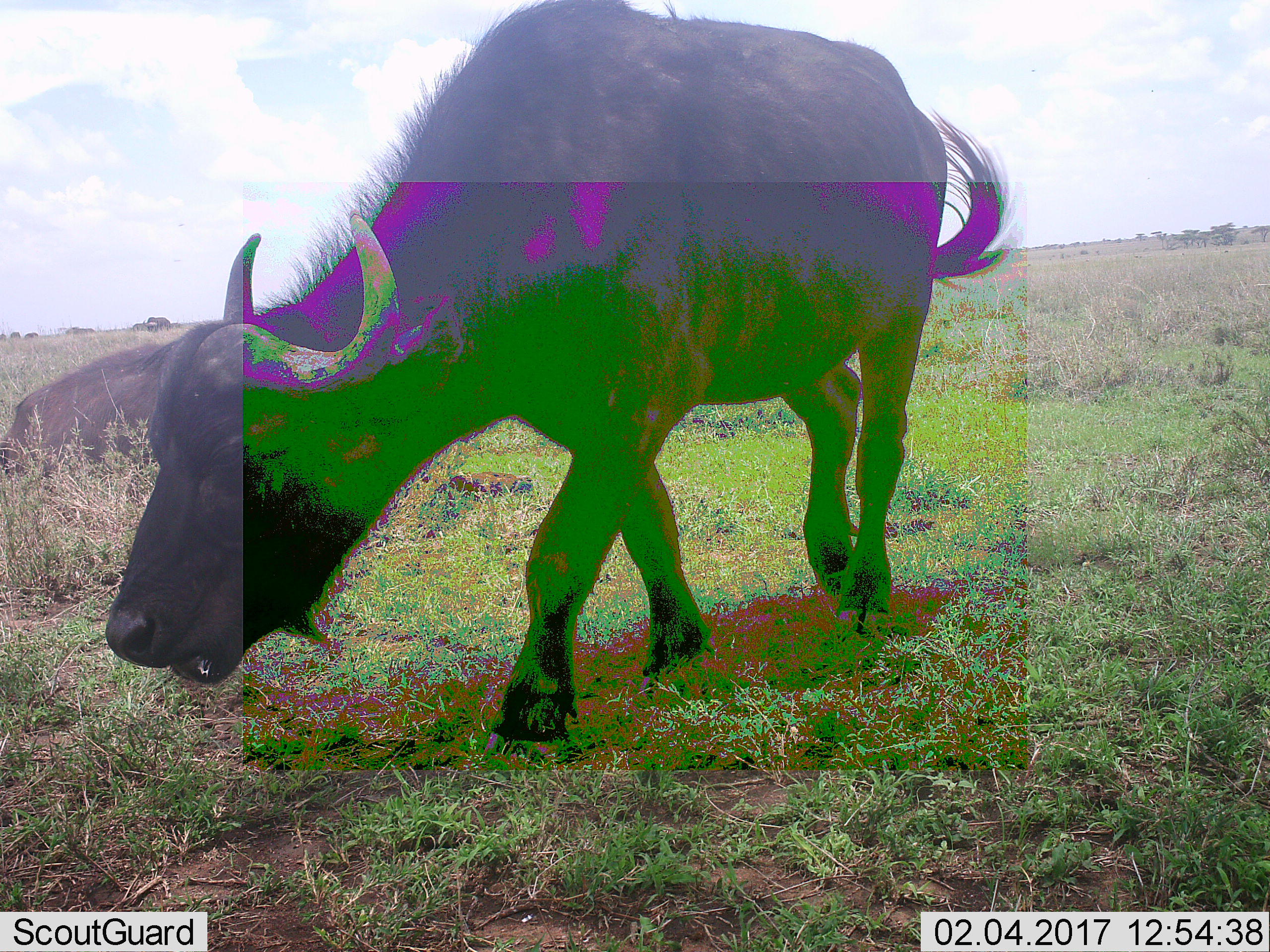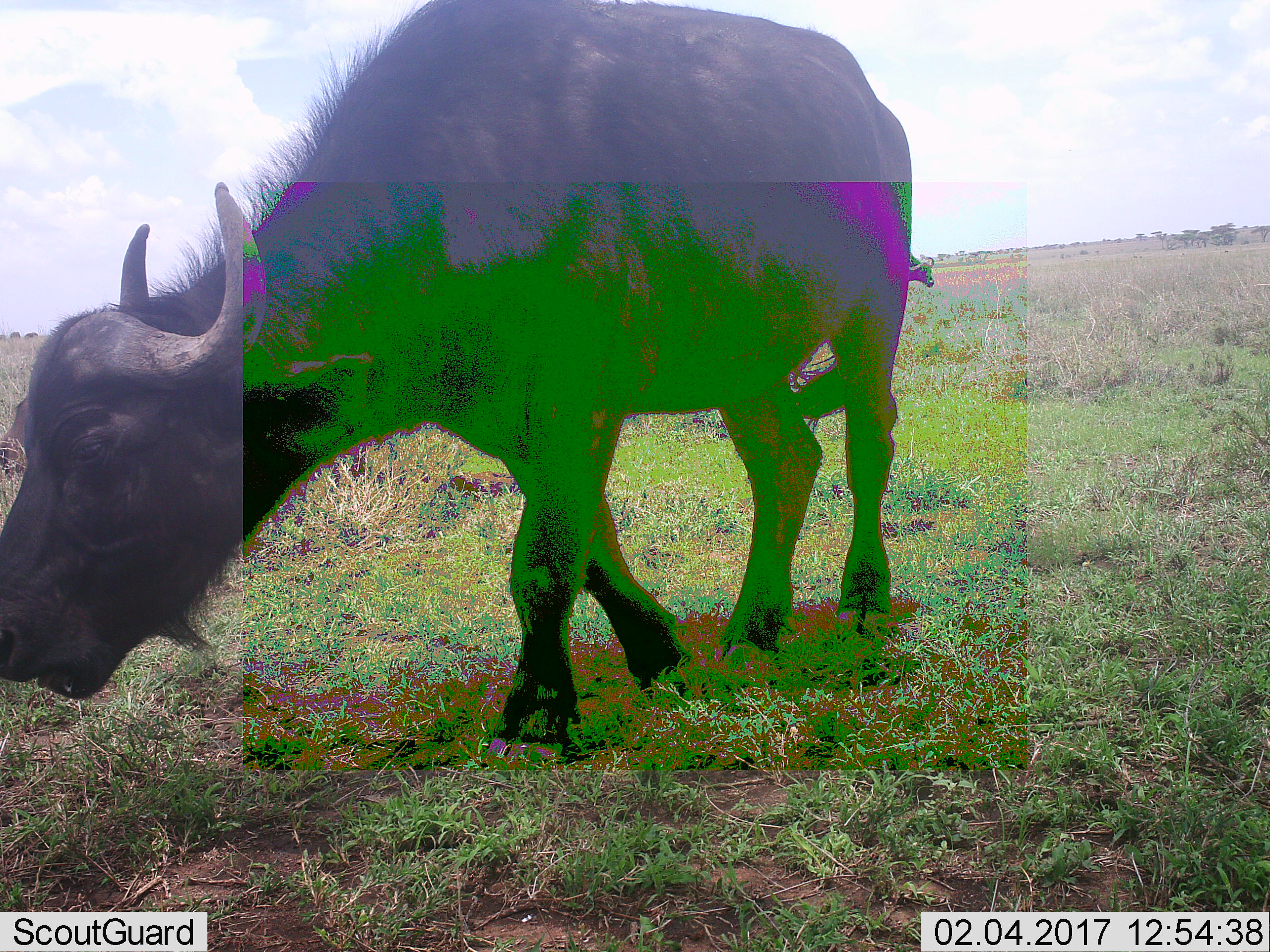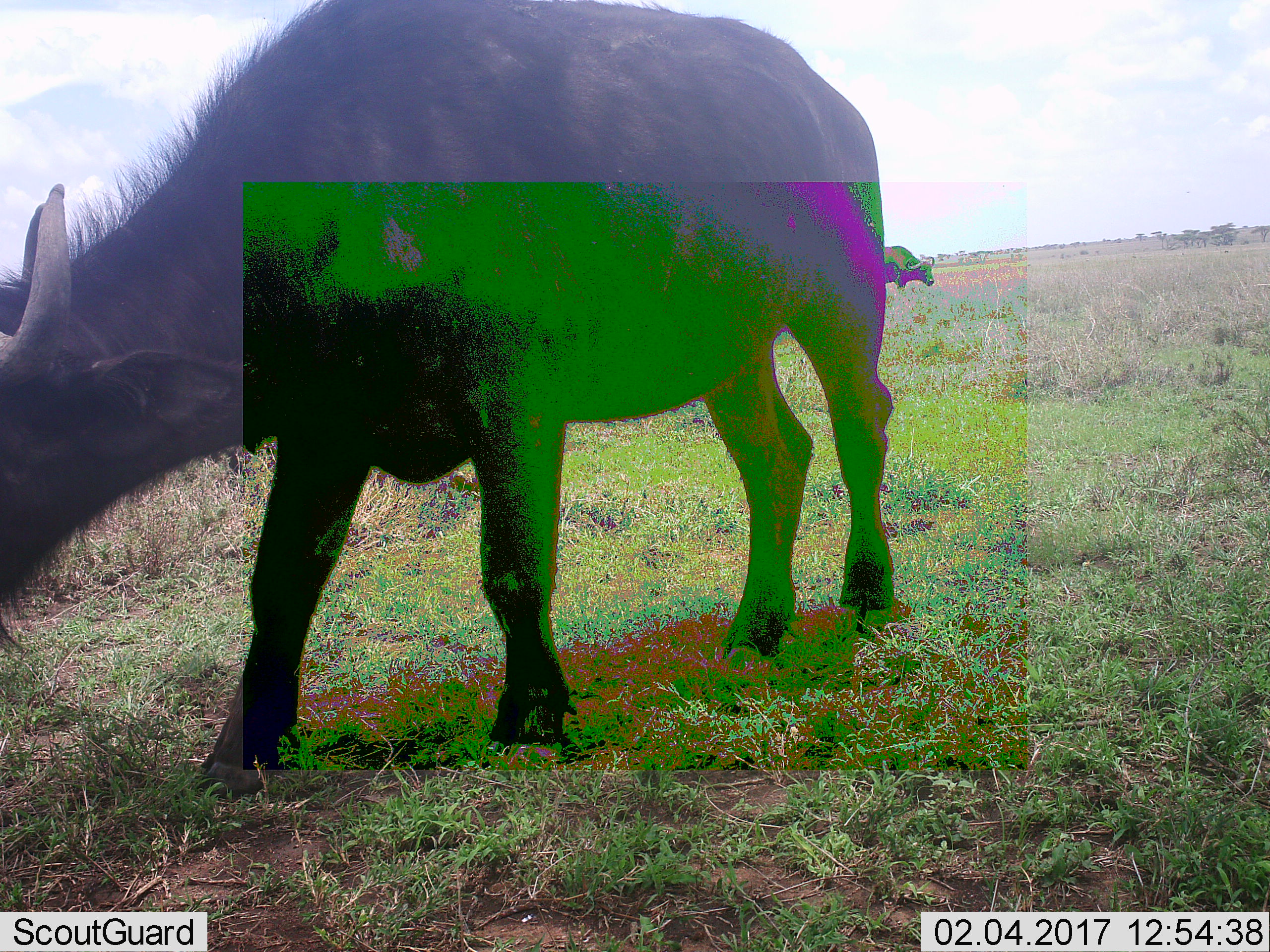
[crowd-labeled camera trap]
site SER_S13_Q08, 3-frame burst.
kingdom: Animalia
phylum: Chordata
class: Mammalia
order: Artiodactyla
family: Bovidae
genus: Syncerus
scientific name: Syncerus caffer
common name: african buffalo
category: buffalo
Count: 3.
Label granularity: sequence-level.